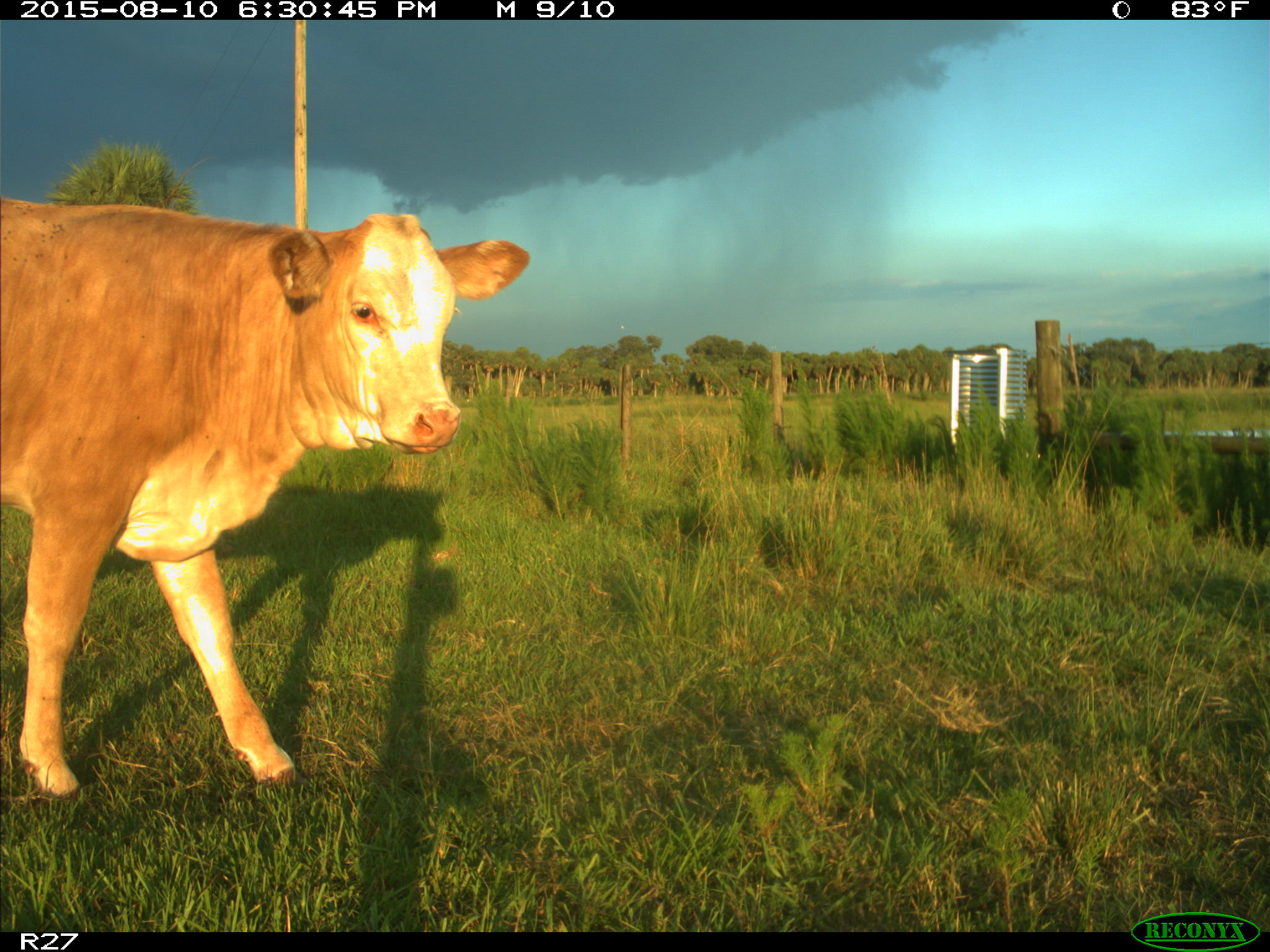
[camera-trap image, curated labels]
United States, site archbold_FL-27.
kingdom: Animalia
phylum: Chordata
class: Mammalia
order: Artiodactyla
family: Bovidae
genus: Bos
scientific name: Bos taurus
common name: domestic cow